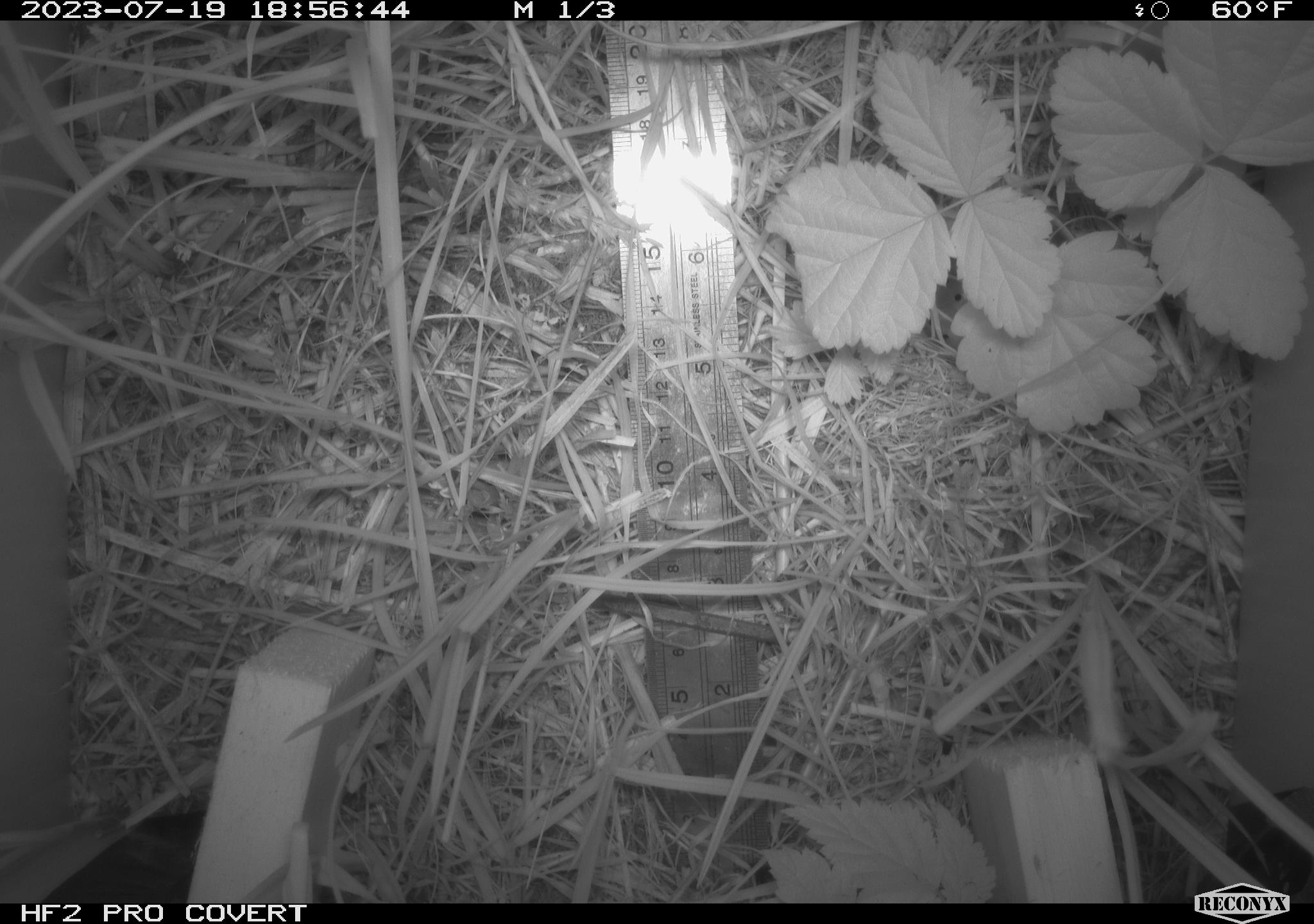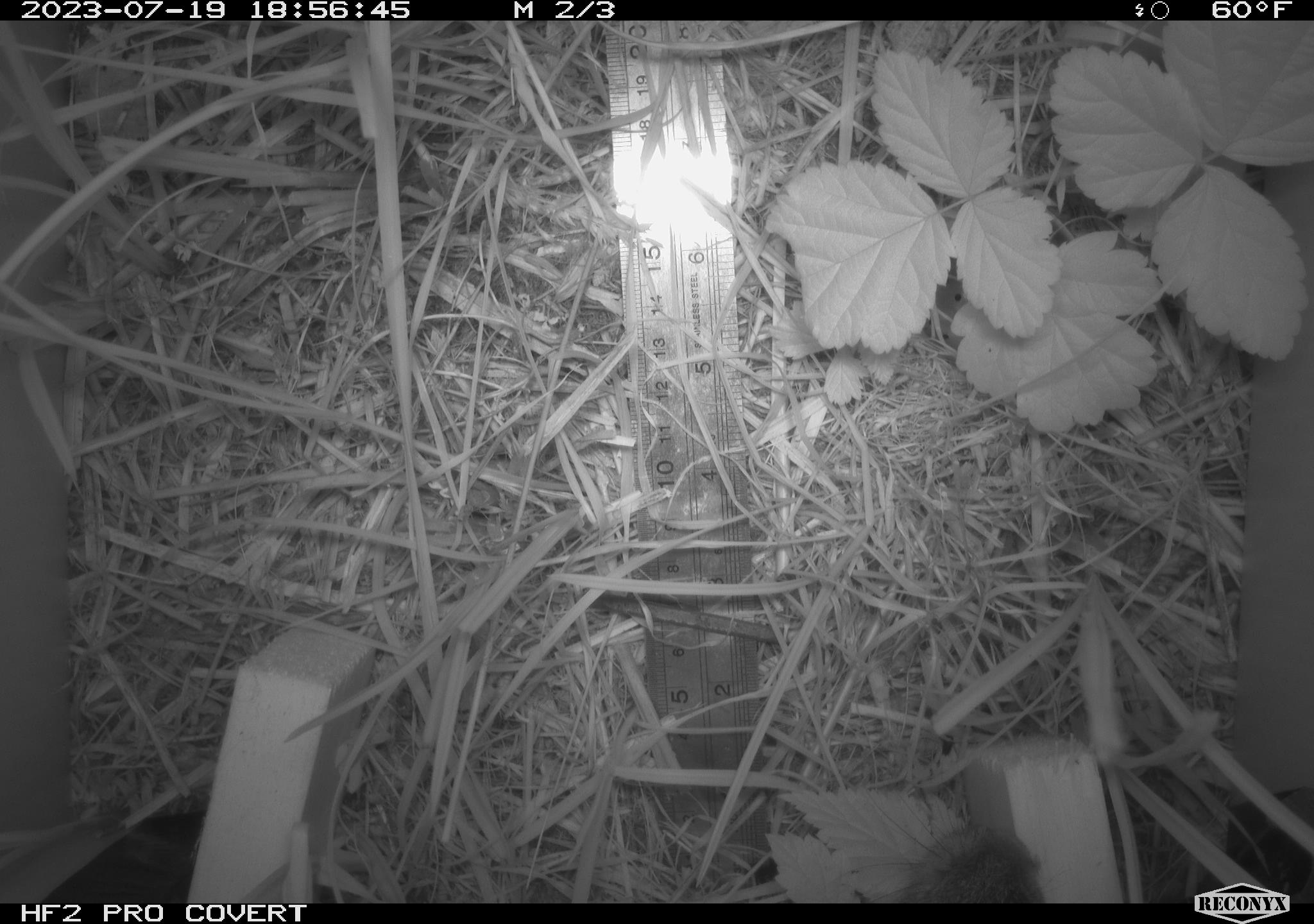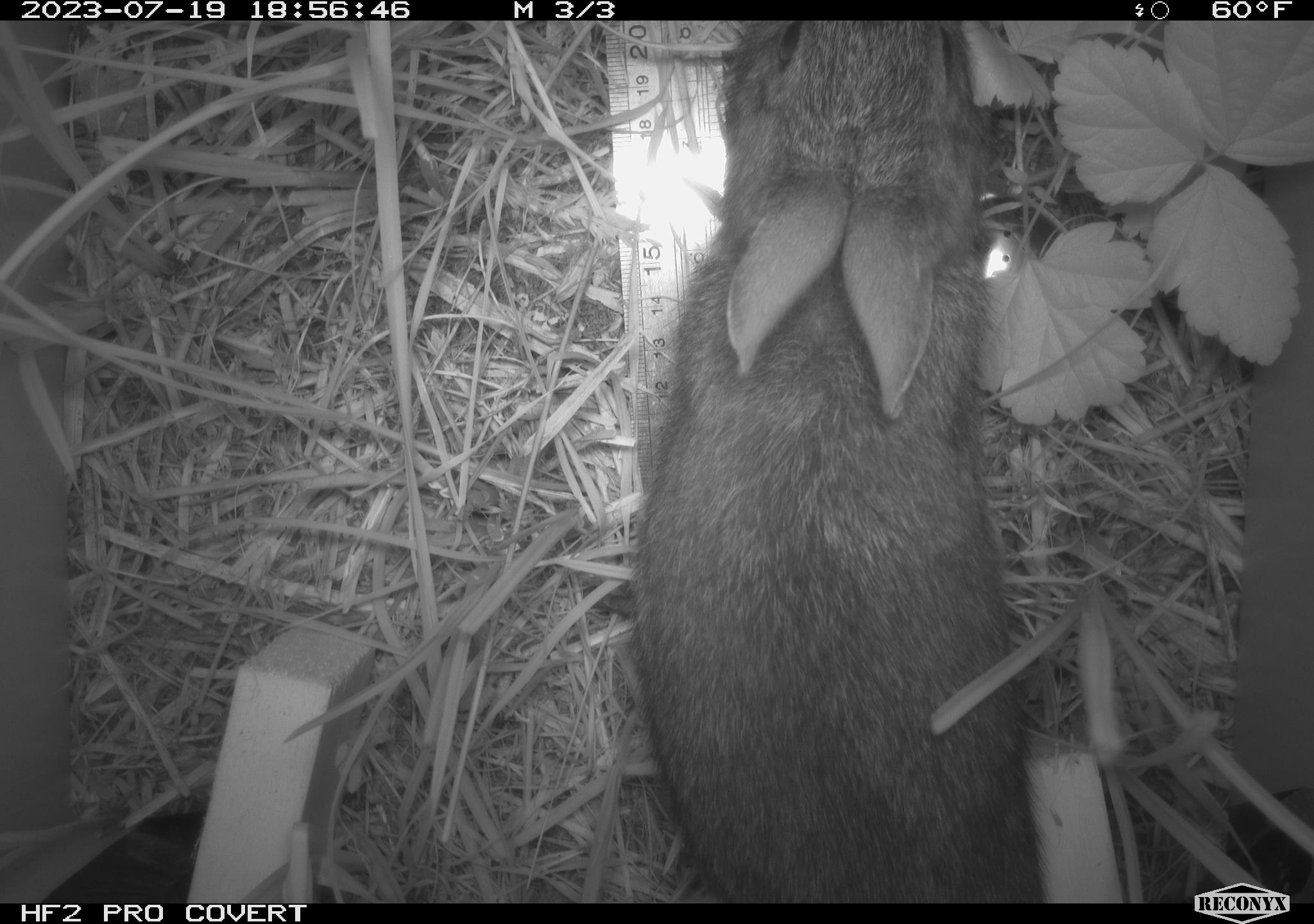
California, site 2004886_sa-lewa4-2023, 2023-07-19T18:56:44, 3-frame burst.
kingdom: Animalia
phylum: Chordata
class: Mammalia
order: Lagomorpha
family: Leporidae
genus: Sylvilagus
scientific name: Sylvilagus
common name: cottontail rabbits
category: sylvilagus species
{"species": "sylvilagus species (cottontail rabbits) (Sylvilagus)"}